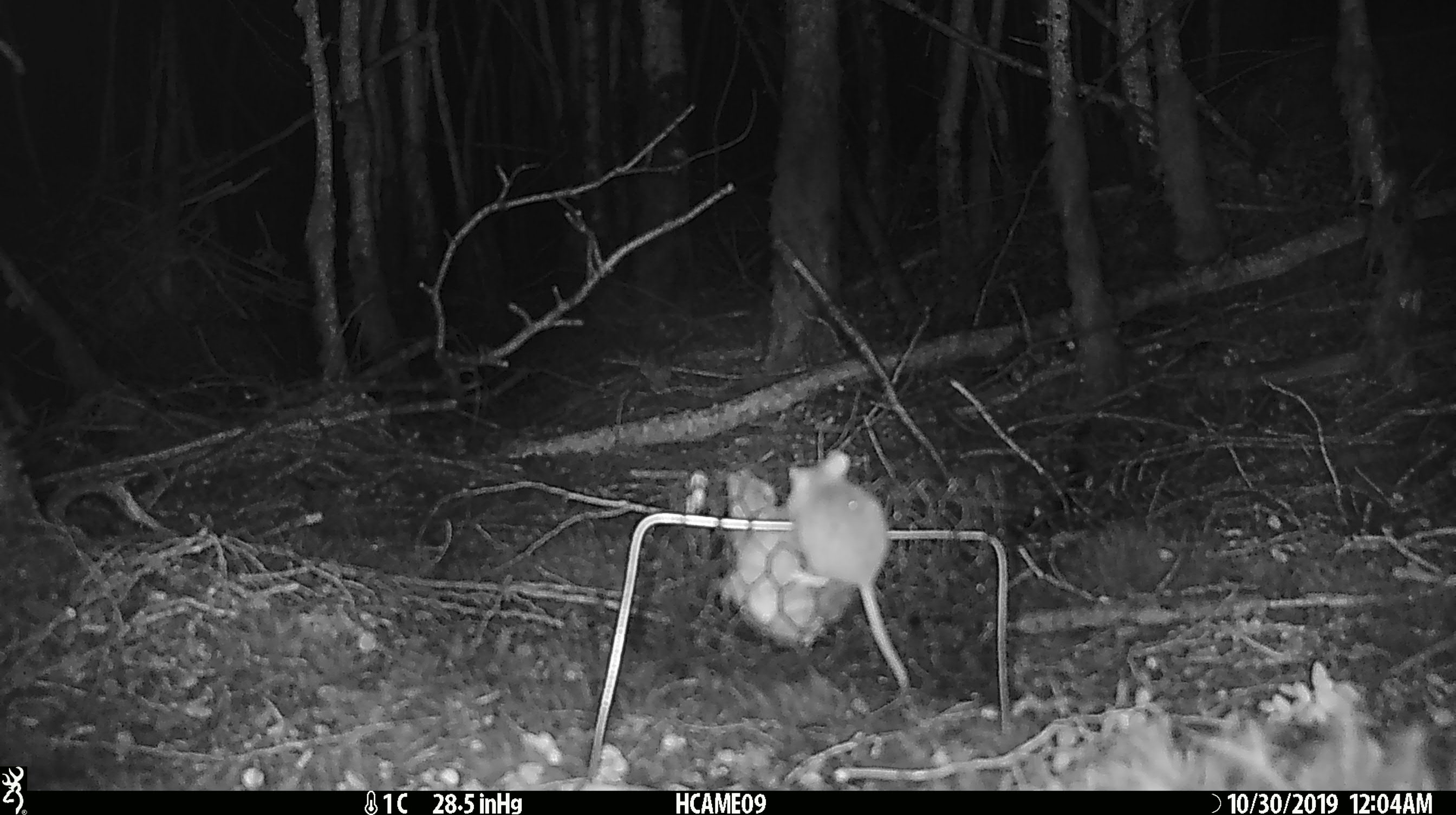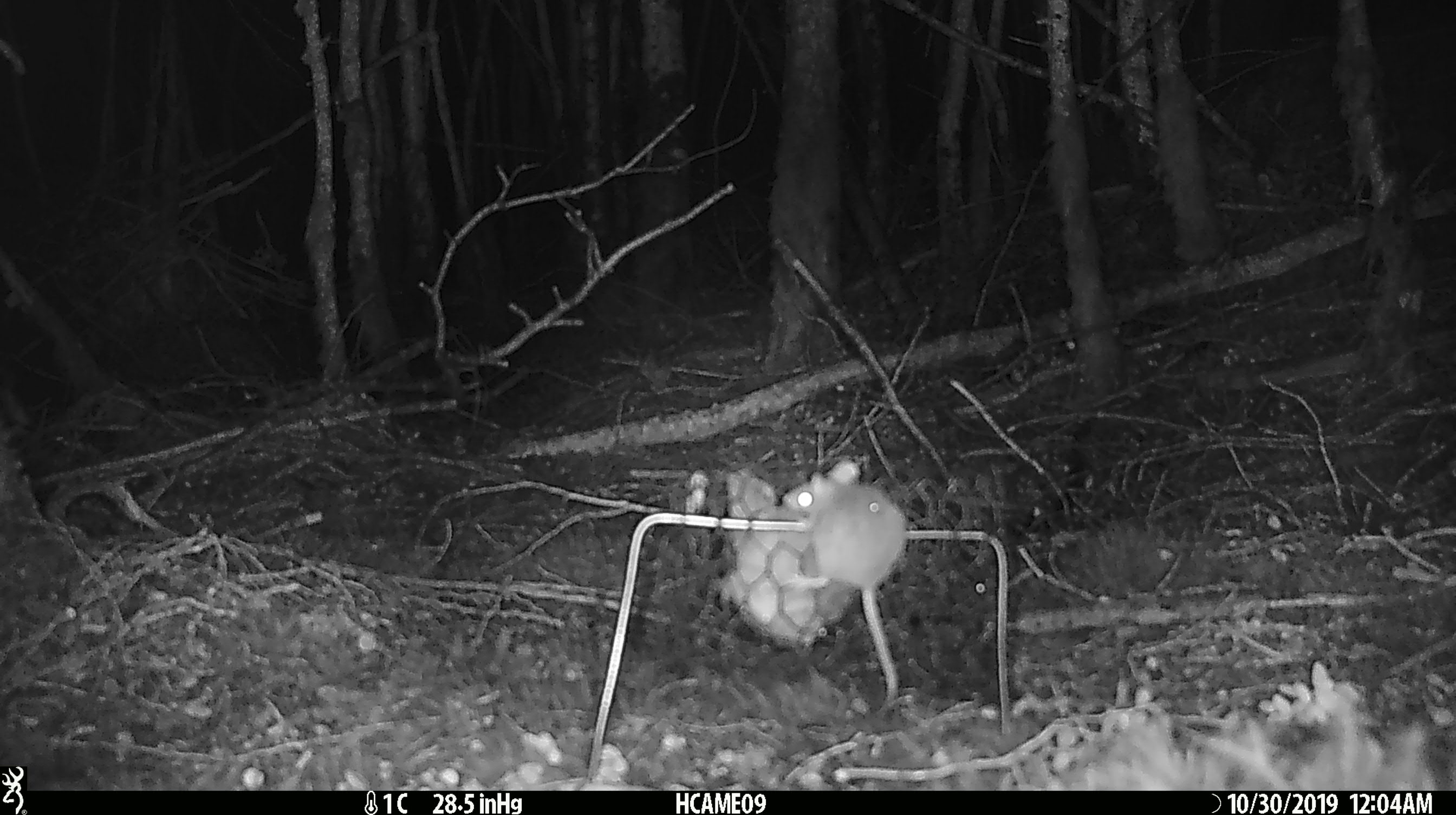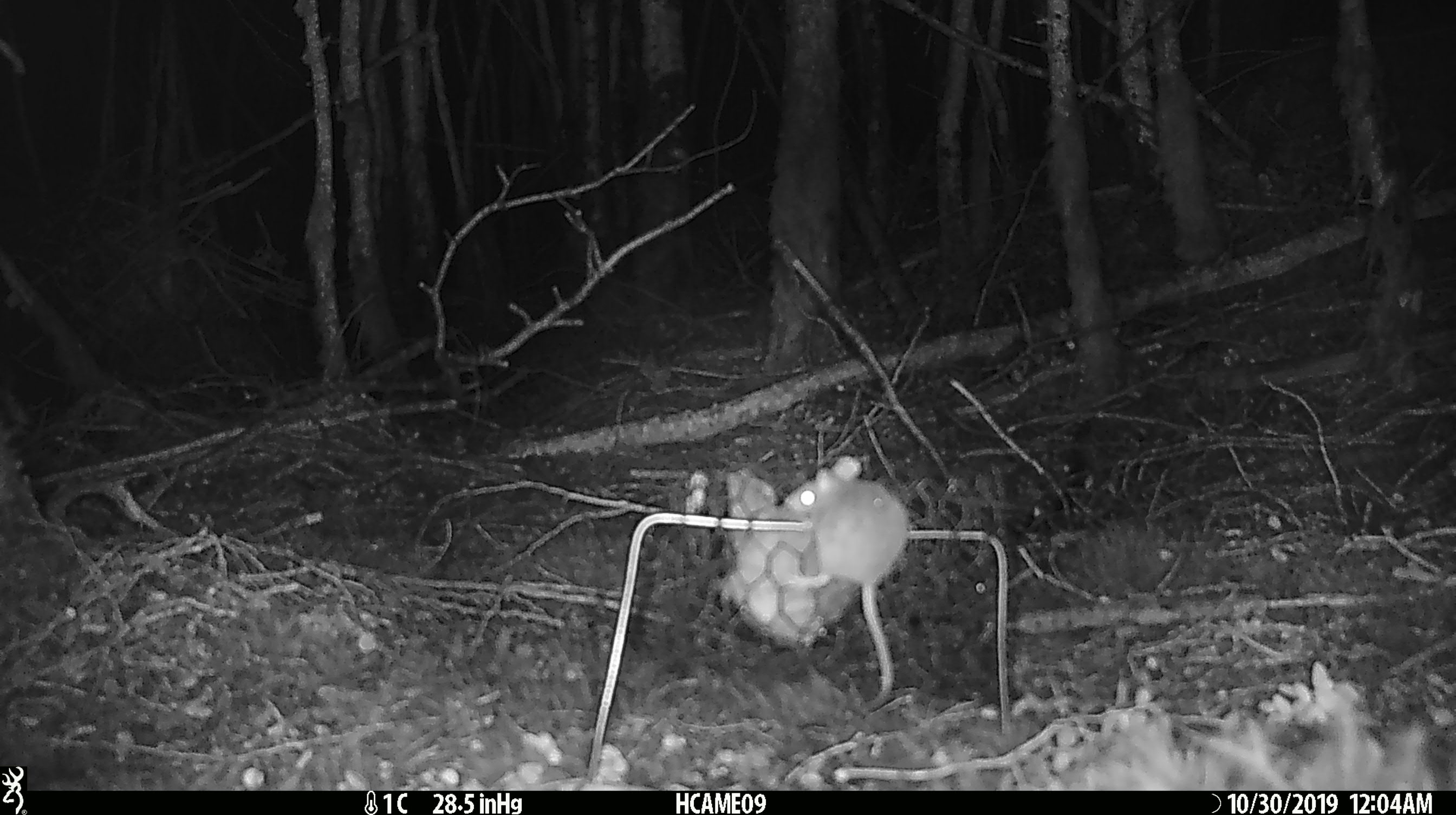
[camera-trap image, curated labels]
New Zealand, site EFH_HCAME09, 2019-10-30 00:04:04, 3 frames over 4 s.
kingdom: Animalia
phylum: Chordata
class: Mammalia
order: Rodentia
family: Muridae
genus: Mus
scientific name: Mus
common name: mouse